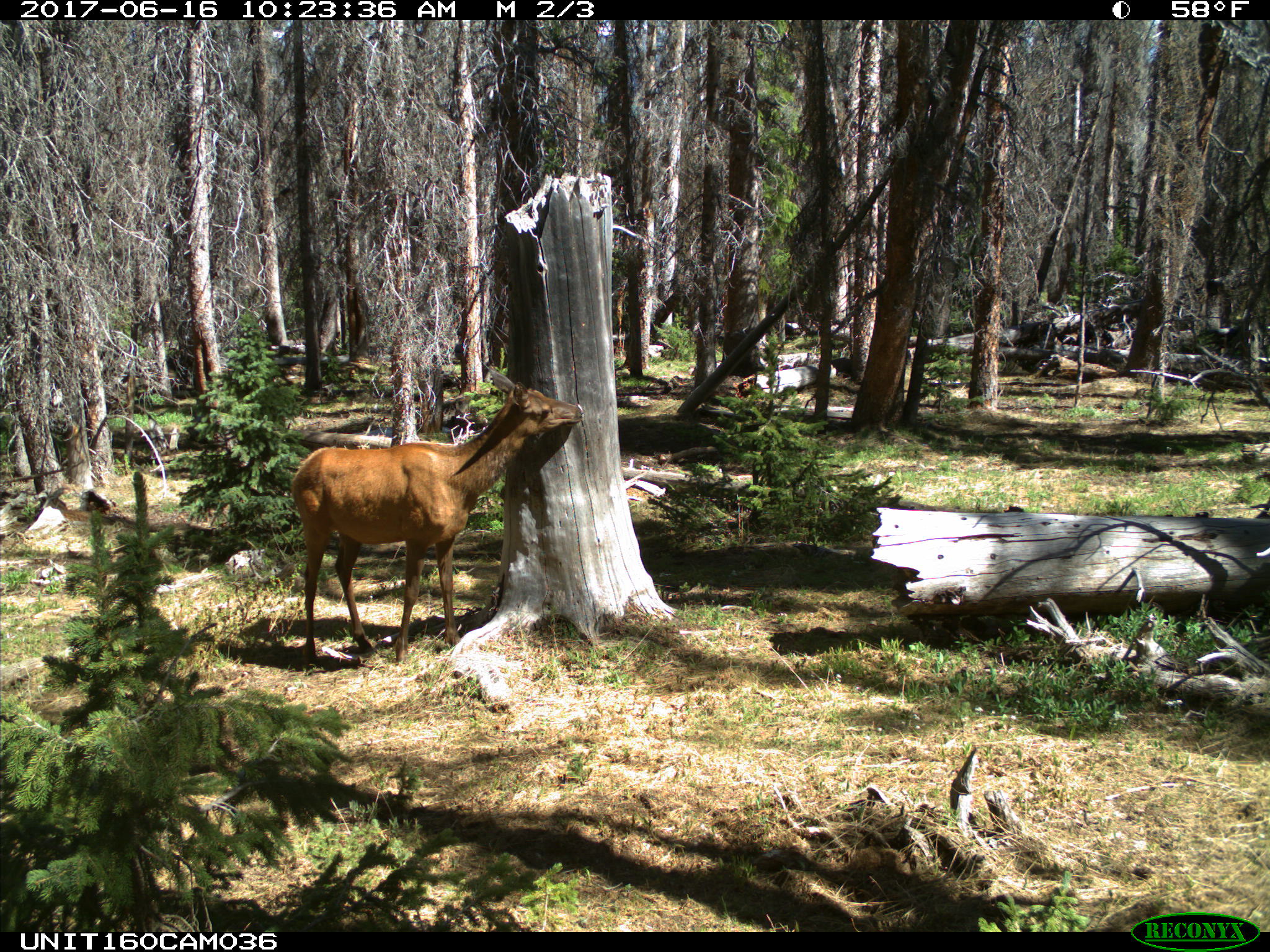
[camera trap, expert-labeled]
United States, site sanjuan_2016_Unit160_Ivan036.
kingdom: Animalia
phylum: Chordata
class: Mammalia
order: Artiodactyla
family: Cervidae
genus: Cervus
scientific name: Cervus elaphus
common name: red deer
Cervus elaphus (red deer).